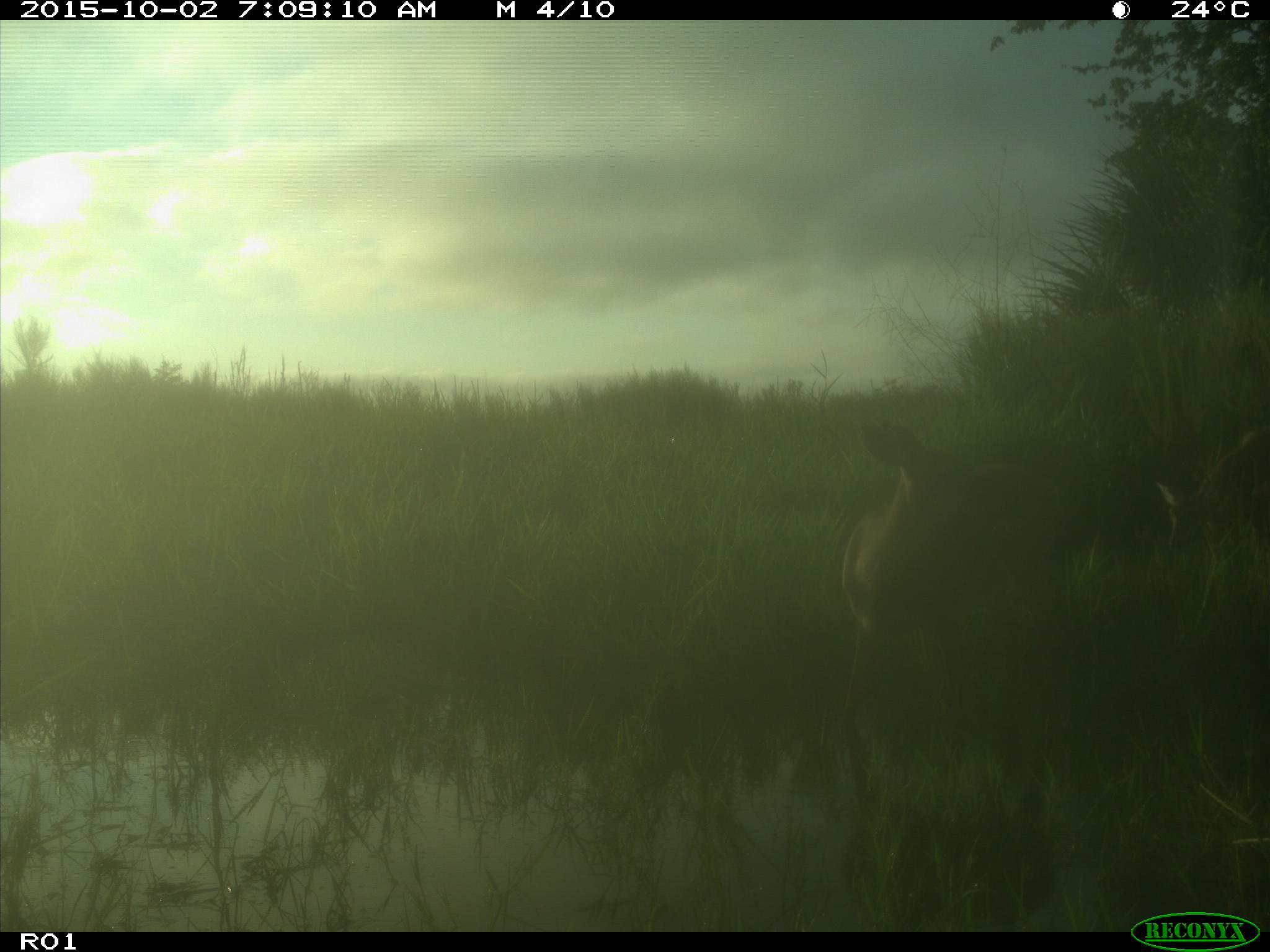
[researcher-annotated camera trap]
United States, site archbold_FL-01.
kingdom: Animalia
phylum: Chordata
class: Mammalia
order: Artiodactyla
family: Cervidae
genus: Odocoileus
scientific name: Odocoileus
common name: deer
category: unidentified deer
Unidentified deer (deer) (Odocoileus).